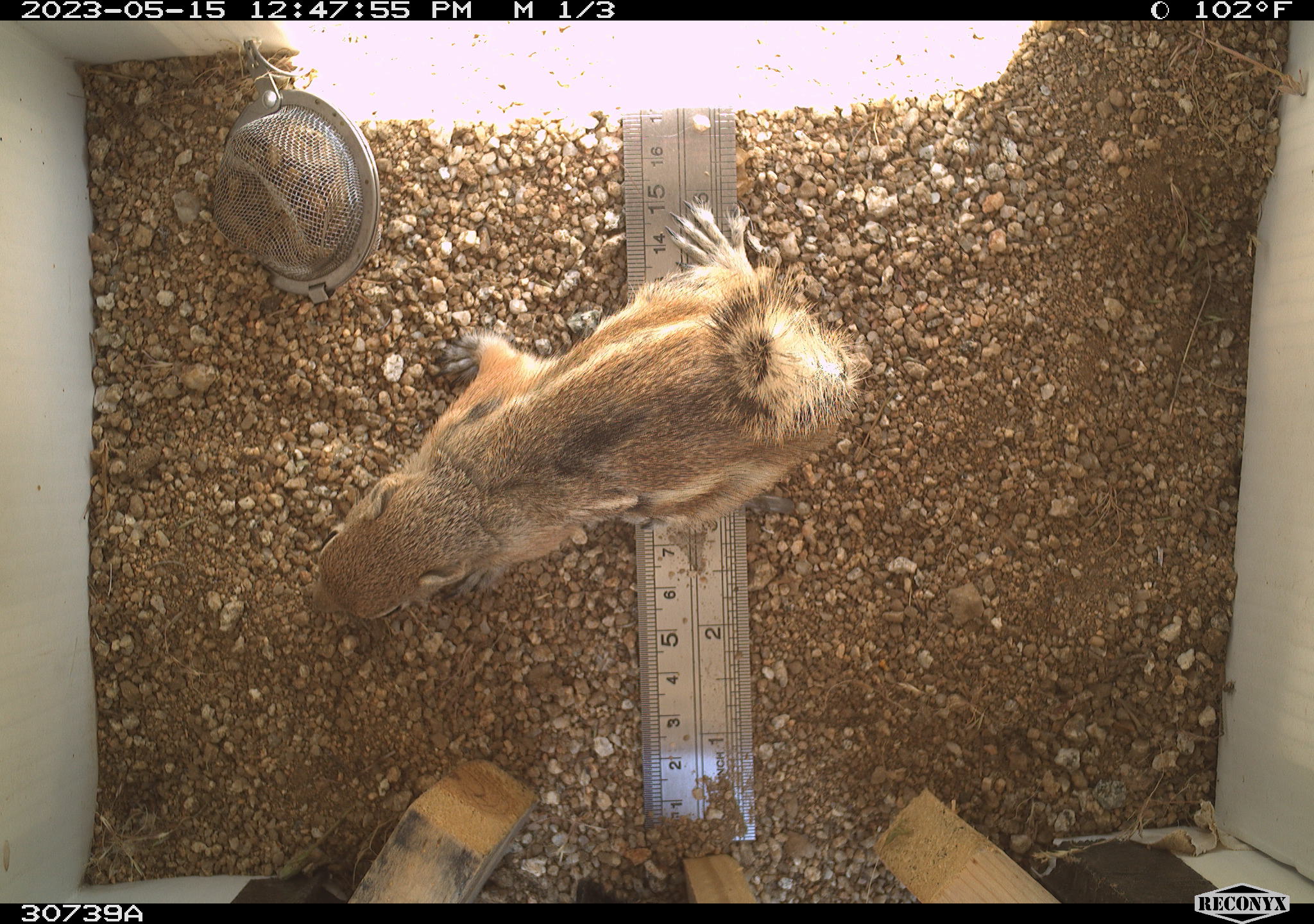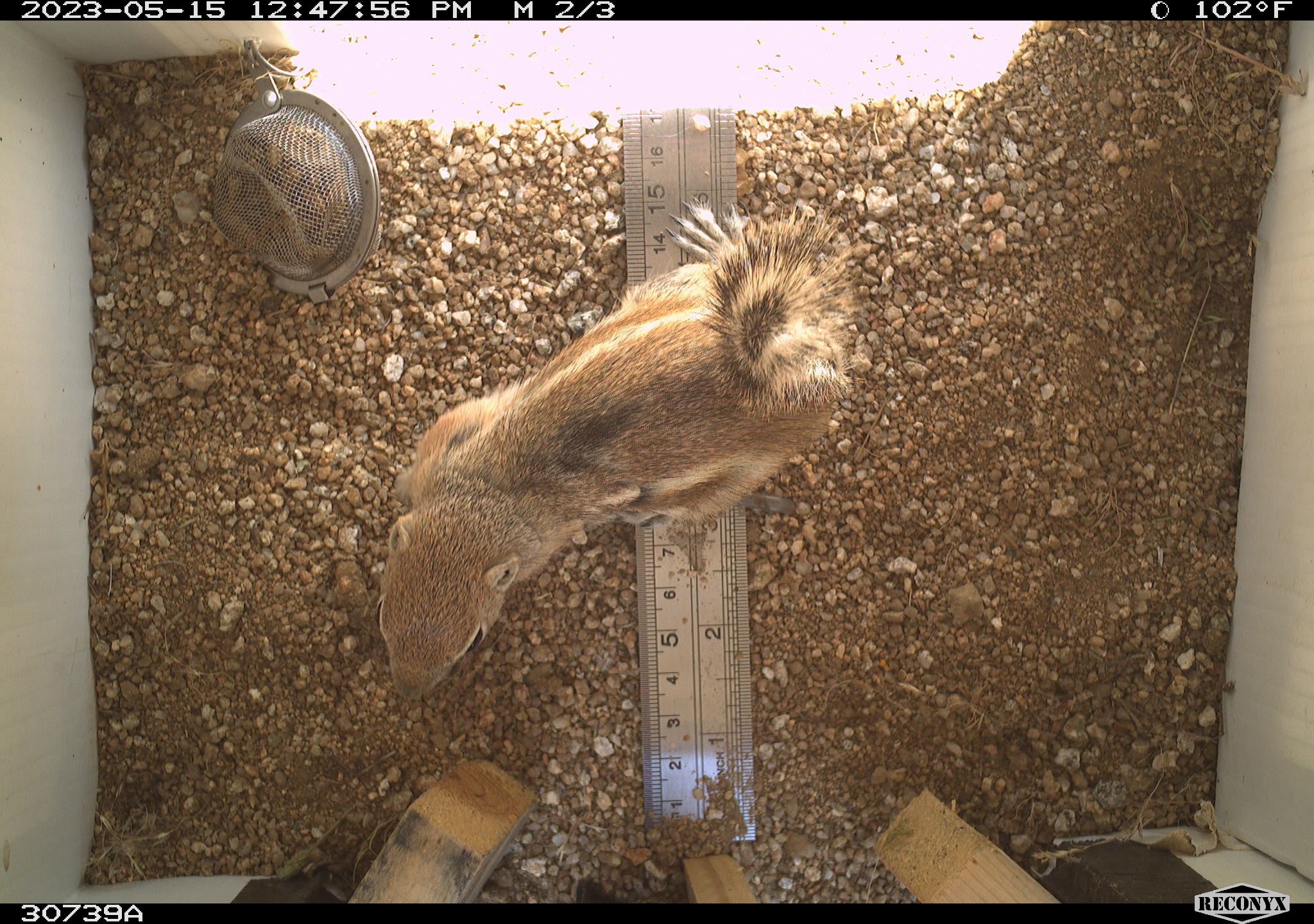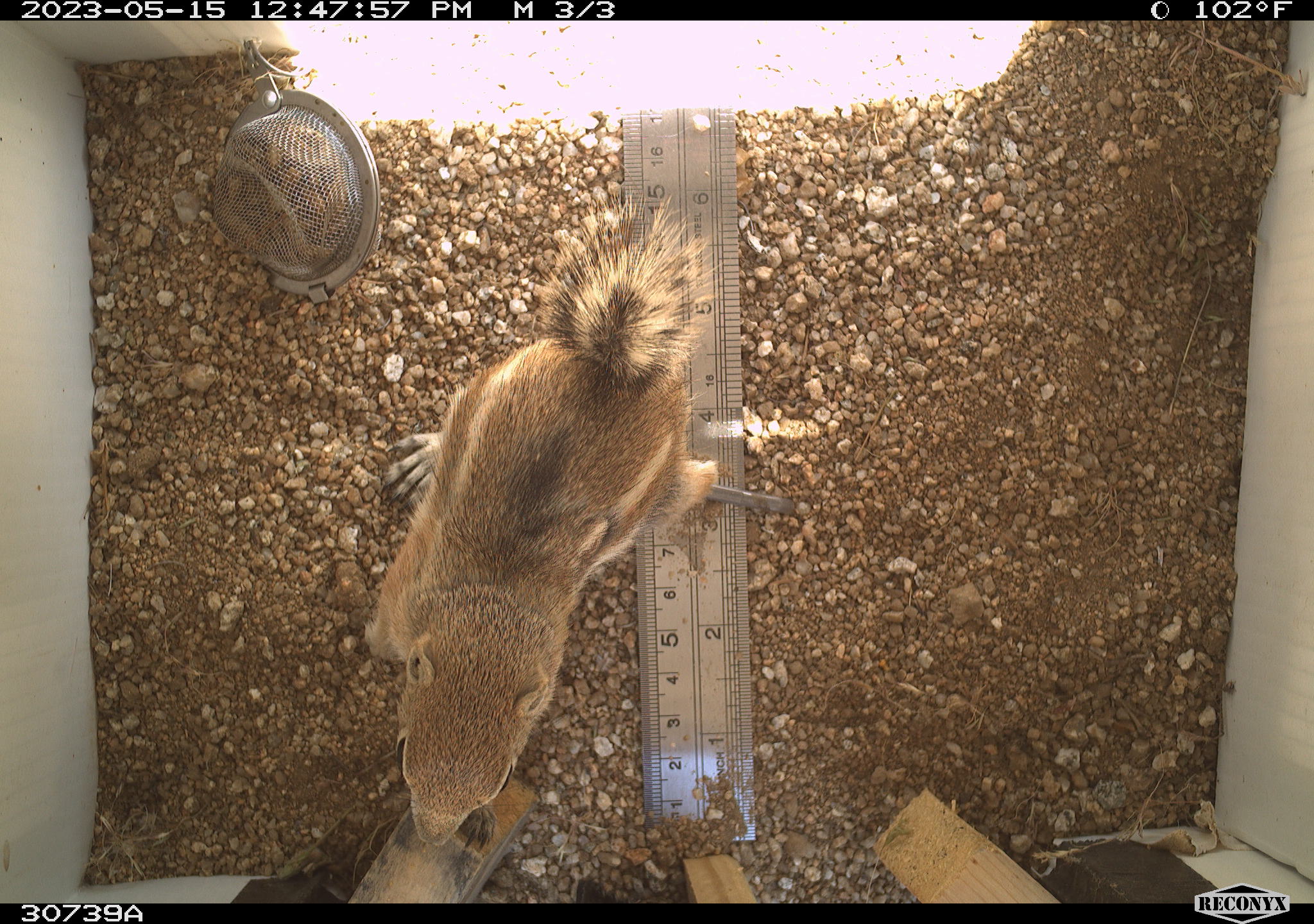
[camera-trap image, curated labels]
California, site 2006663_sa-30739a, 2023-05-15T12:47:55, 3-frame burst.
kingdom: Animalia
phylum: Chordata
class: Mammalia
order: Rodentia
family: Sciuridae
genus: Ammospermophilus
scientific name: Ammospermophilus leucurus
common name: white-tailed antelope squirrel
White-tailed antelope squirrel (Ammospermophilus leucurus).